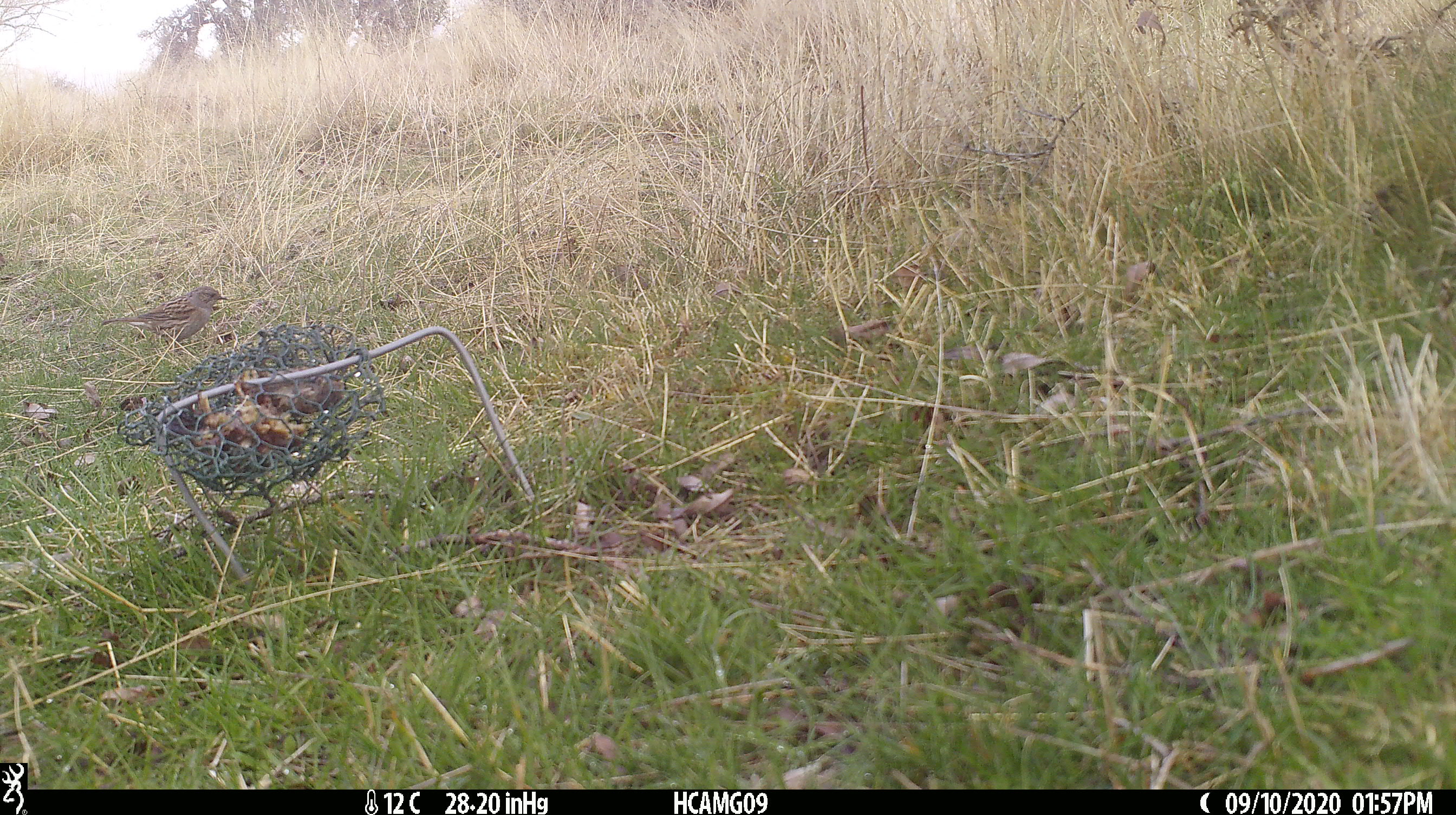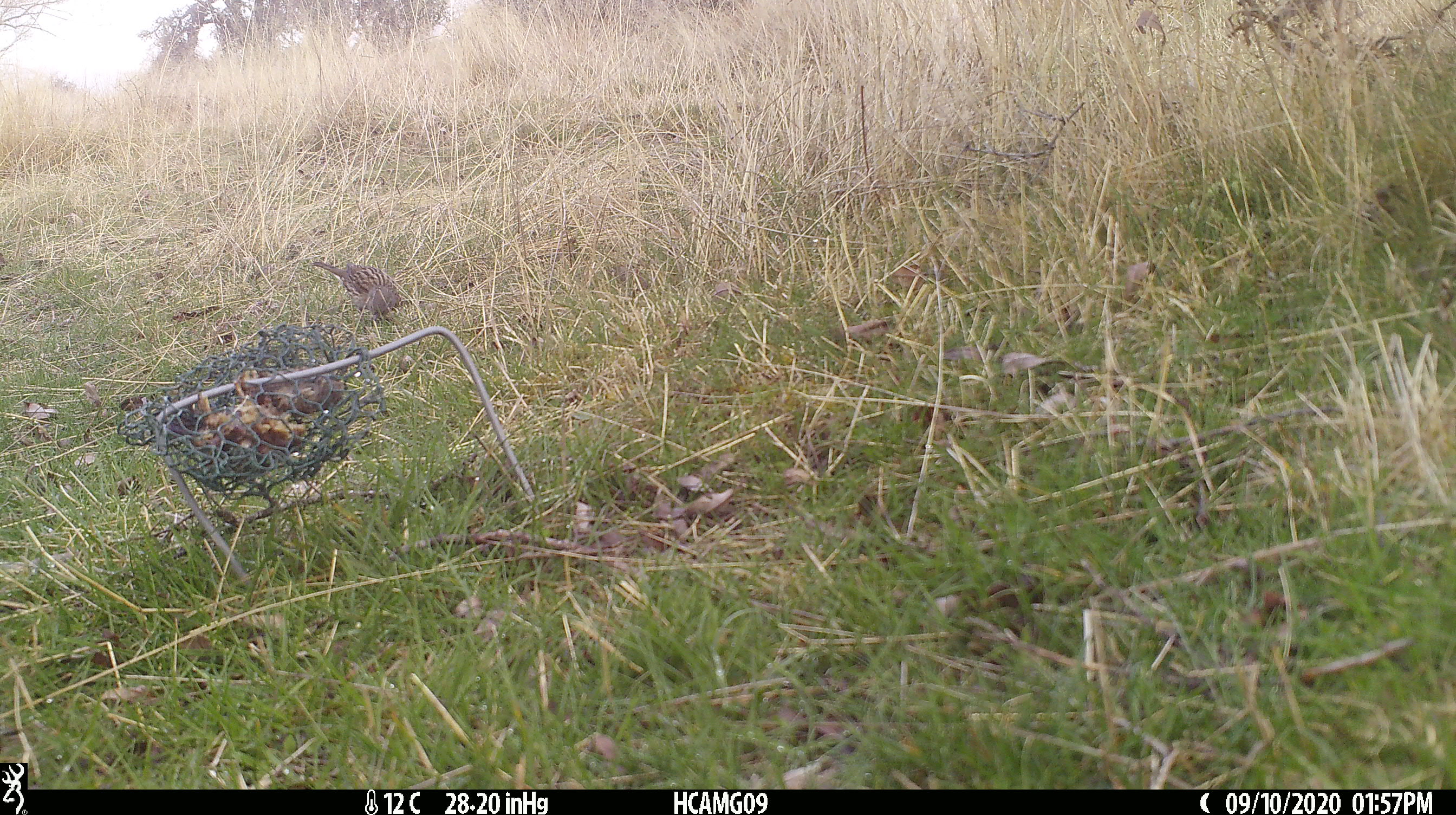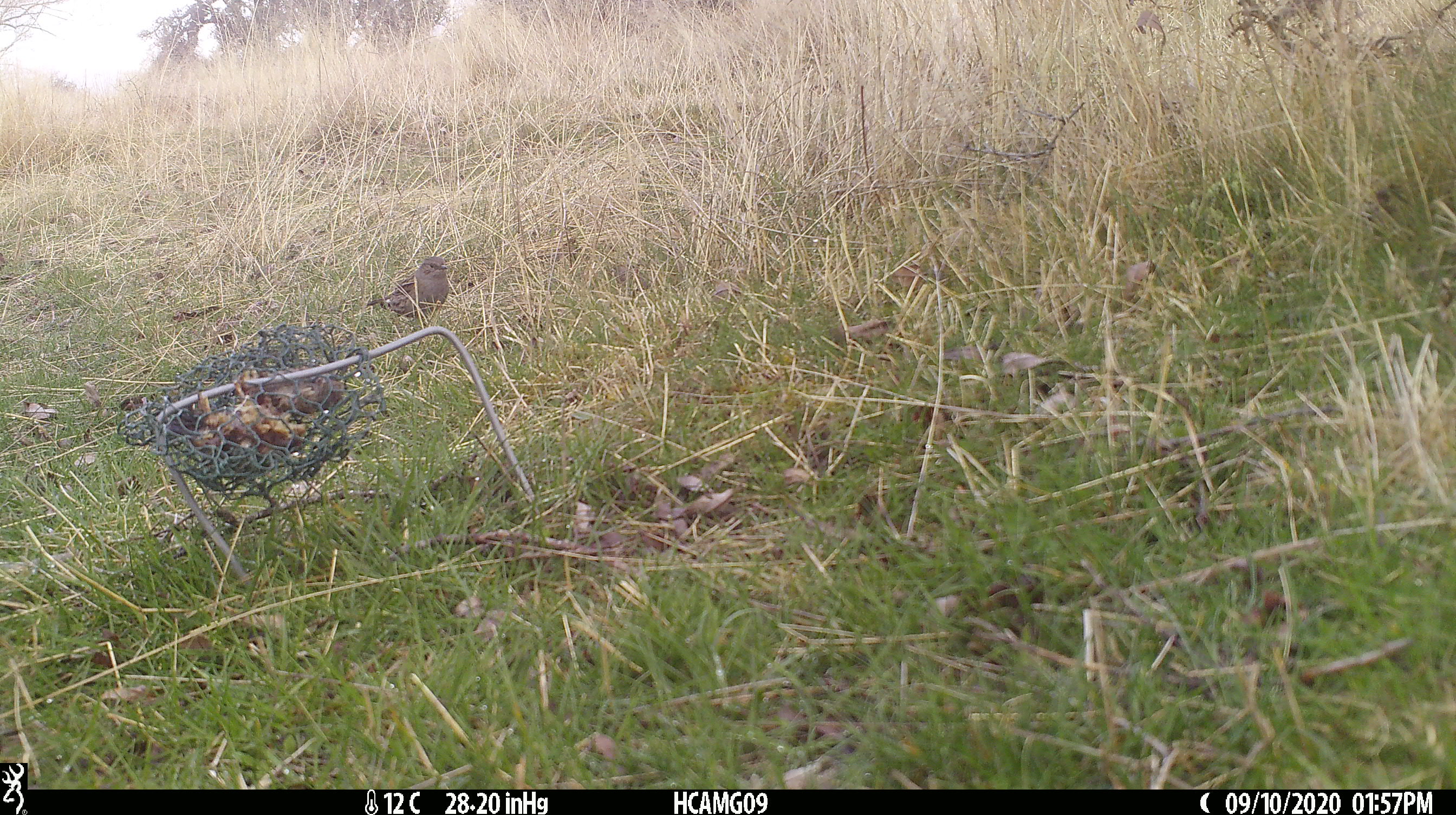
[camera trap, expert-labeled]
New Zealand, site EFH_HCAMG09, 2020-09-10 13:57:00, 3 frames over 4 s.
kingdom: Animalia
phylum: Chordata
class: Aves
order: Passeriformes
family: Prunellidae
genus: Prunella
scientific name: Prunella modularis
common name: dunnock